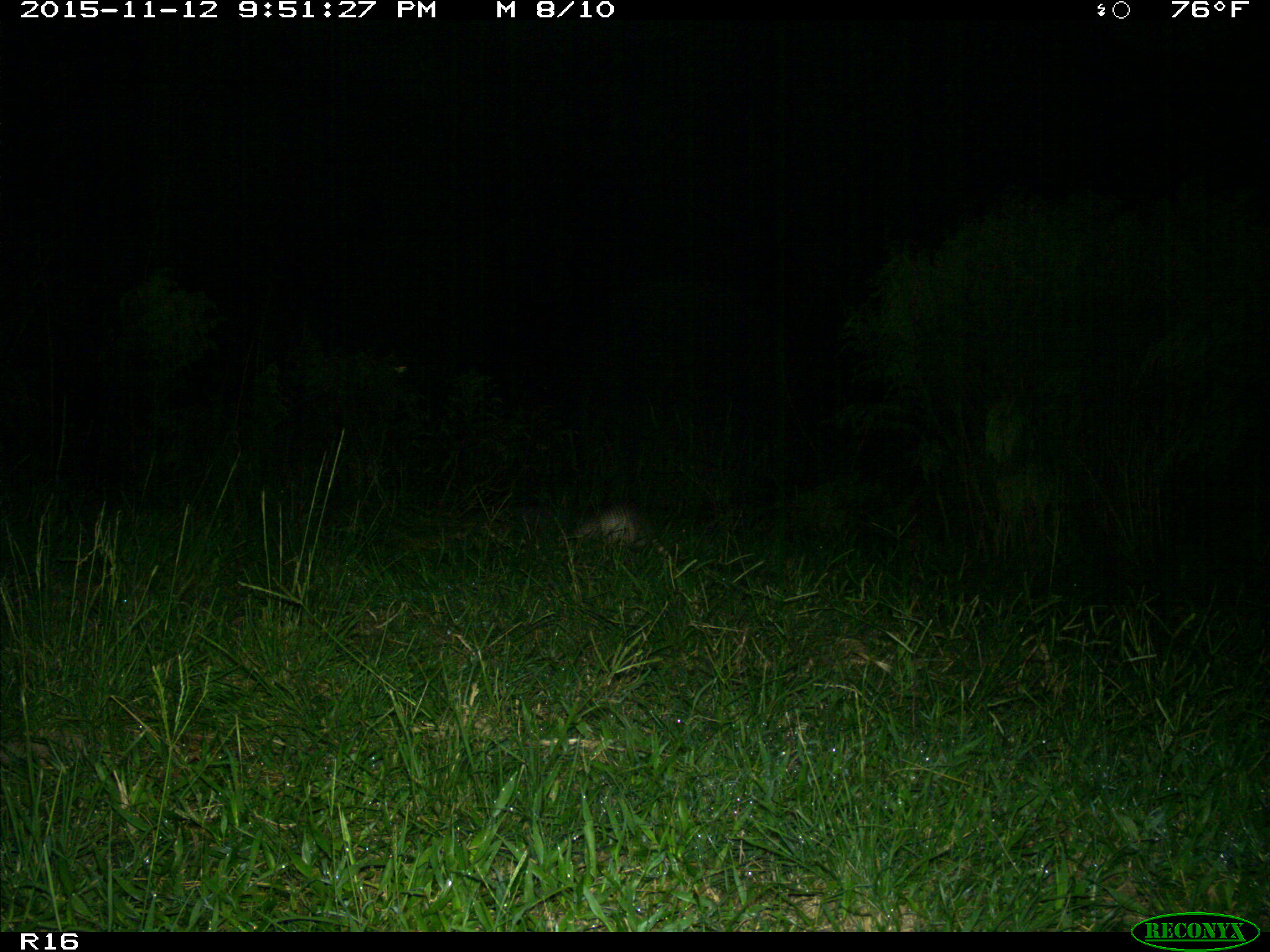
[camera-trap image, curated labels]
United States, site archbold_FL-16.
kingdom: Animalia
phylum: Chordata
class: Mammalia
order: Cingulata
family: Dasypodidae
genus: Dasypus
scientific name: Dasypus novemcinctus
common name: nine-banded armadillo